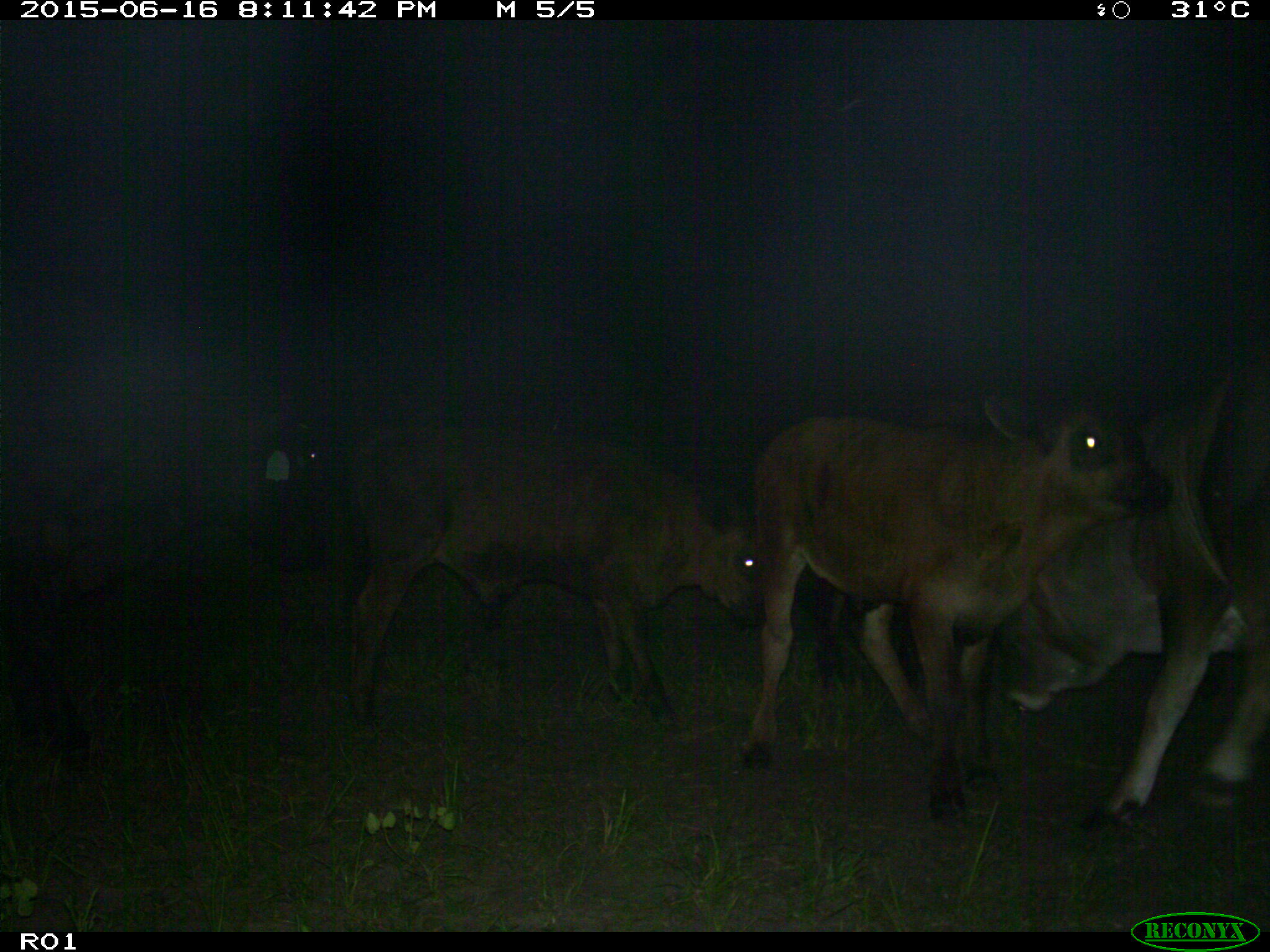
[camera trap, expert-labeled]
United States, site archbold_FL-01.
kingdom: Animalia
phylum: Chordata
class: Mammalia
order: Artiodactyla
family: Bovidae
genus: Bos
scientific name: Bos taurus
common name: domestic cow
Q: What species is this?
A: Bos taurus (domestic cow).